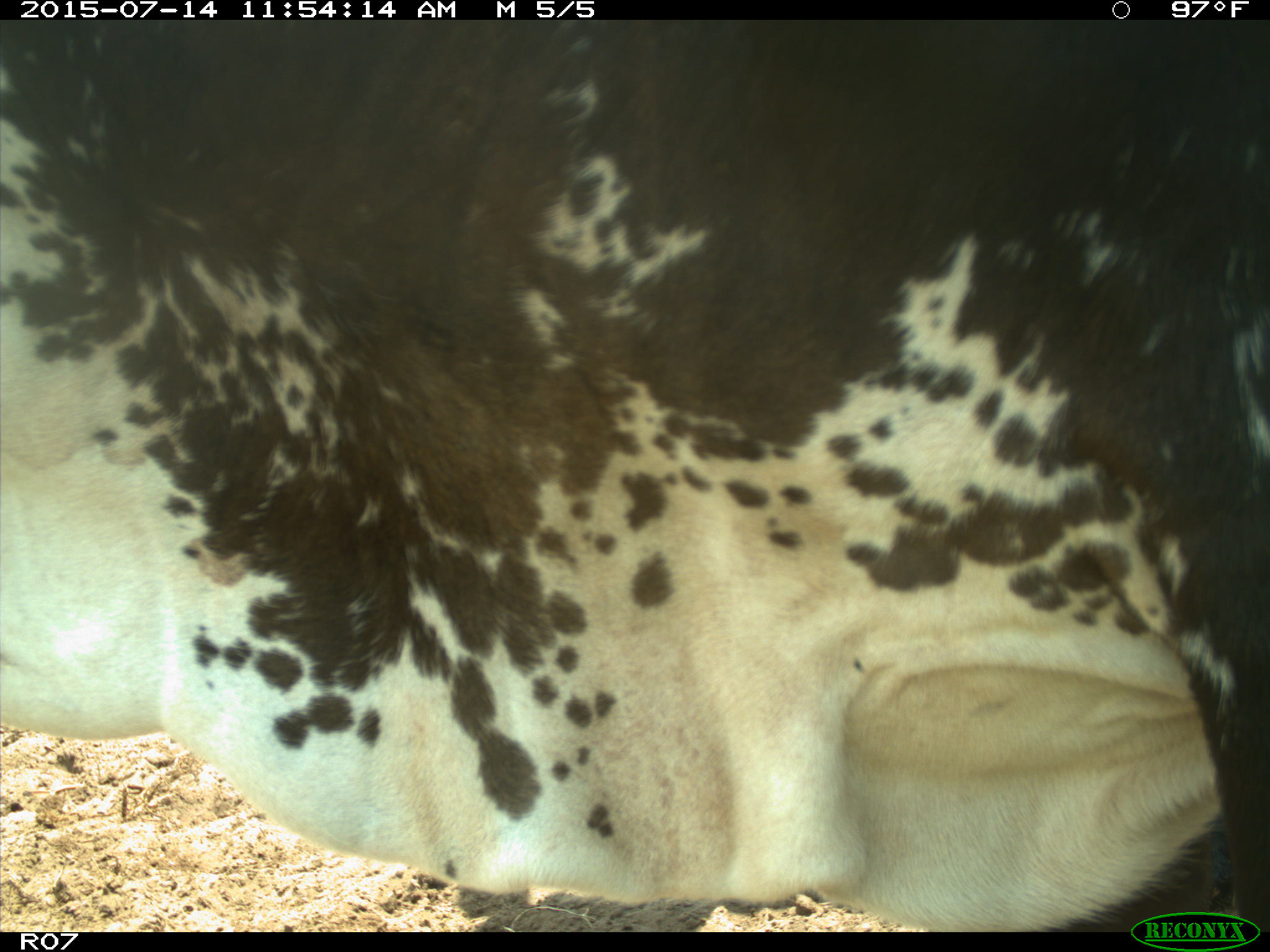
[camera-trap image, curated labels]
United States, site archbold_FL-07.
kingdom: Animalia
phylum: Chordata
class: Mammalia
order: Artiodactyla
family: Bovidae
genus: Bos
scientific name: Bos taurus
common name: domestic cow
Bos taurus (domestic cow).